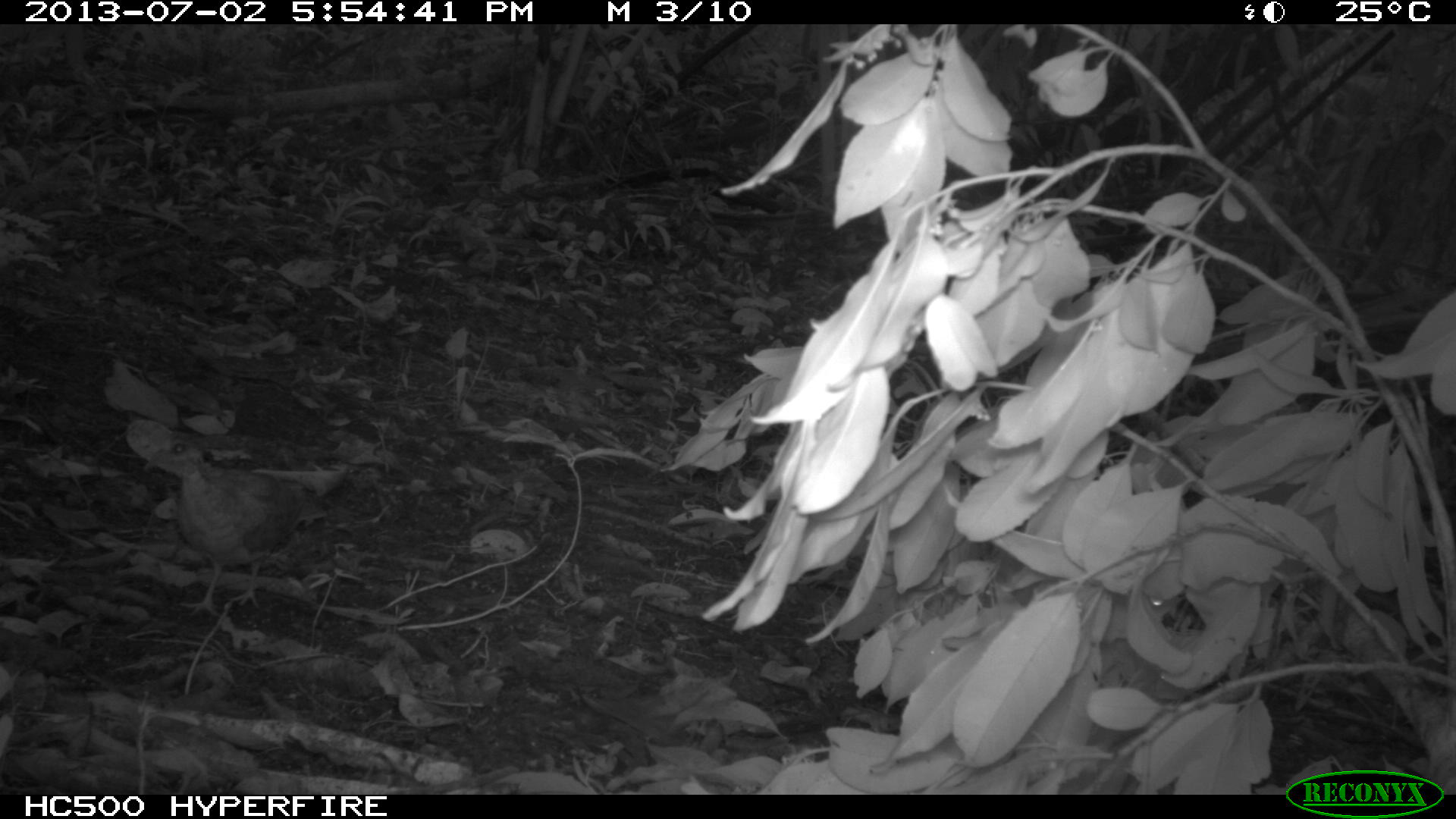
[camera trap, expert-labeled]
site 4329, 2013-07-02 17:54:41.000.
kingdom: Animalia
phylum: Chordata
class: Aves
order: Columbiformes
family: Columbidae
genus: Geotrygon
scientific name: Geotrygon montana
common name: ruddy quail-dove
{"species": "Geotrygon montana (ruddy quail-dove)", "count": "1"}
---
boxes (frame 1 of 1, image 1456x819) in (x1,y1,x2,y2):
geotrygon montana: (144,428,346,618)